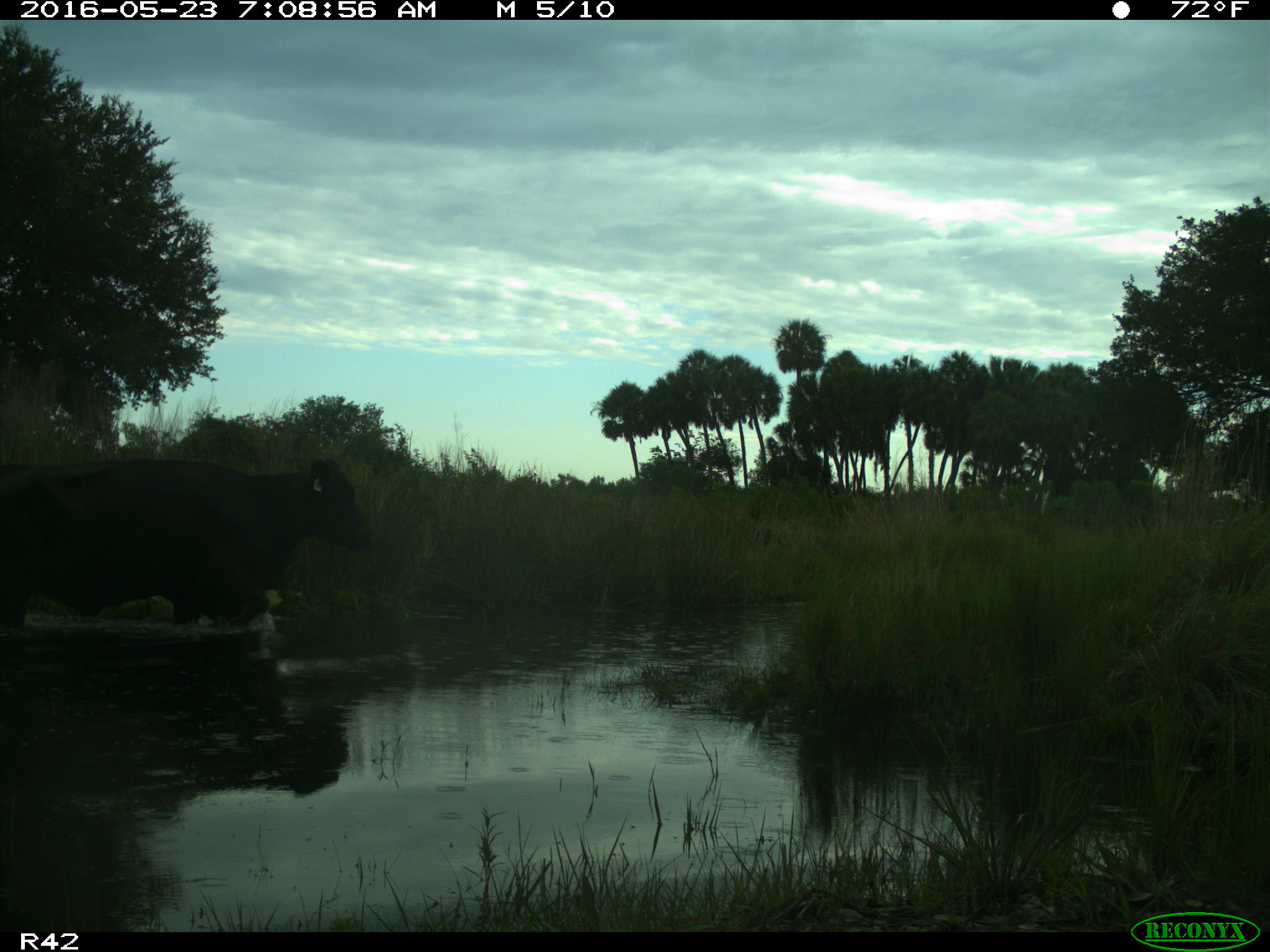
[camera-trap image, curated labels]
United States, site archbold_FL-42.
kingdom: Animalia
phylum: Chordata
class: Mammalia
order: Artiodactyla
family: Bovidae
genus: Bos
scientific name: Bos taurus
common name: domestic cow